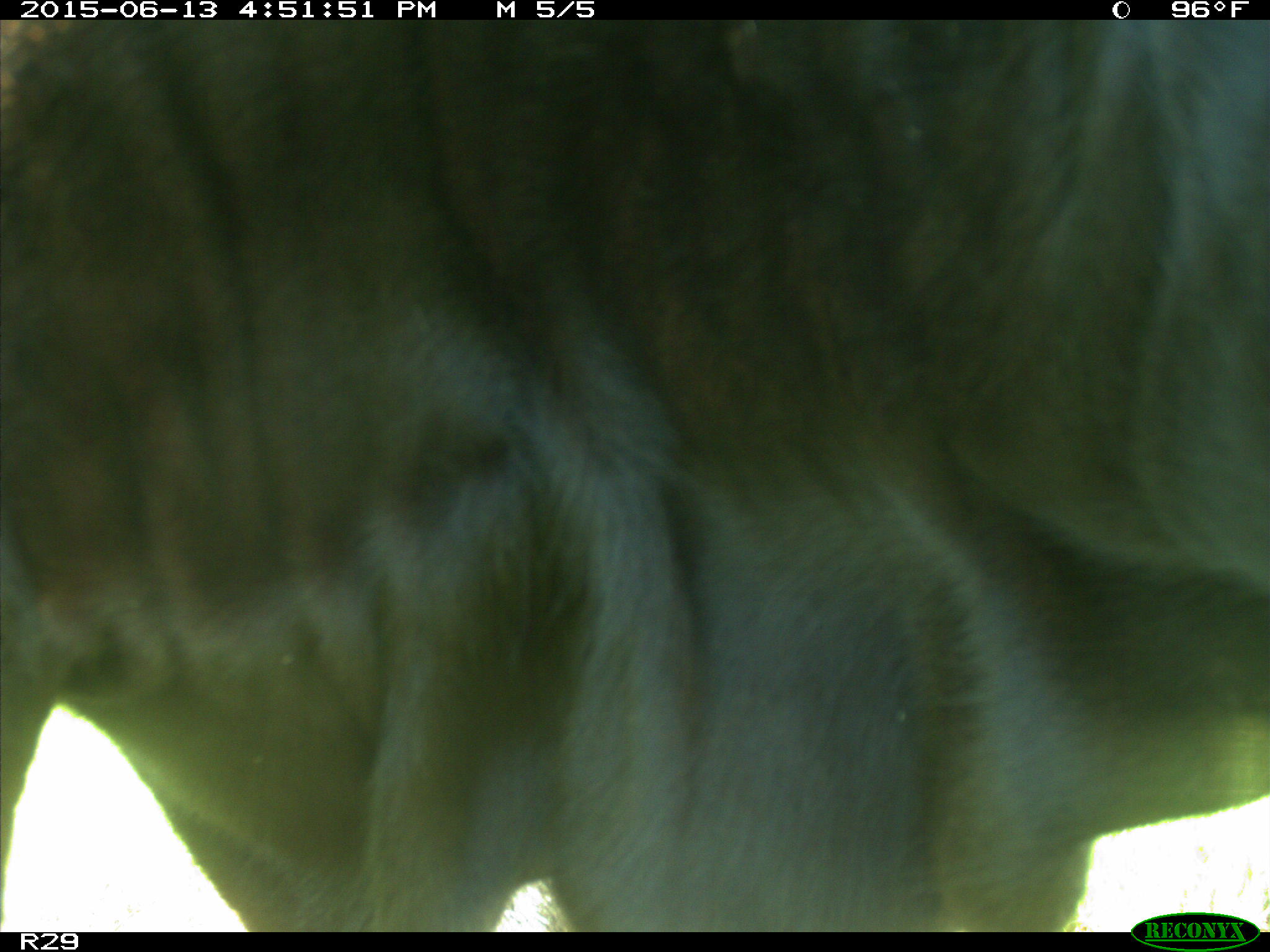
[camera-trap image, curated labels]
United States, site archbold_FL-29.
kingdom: Animalia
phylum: Chordata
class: Mammalia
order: Artiodactyla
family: Bovidae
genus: Bos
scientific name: Bos taurus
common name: domestic cow